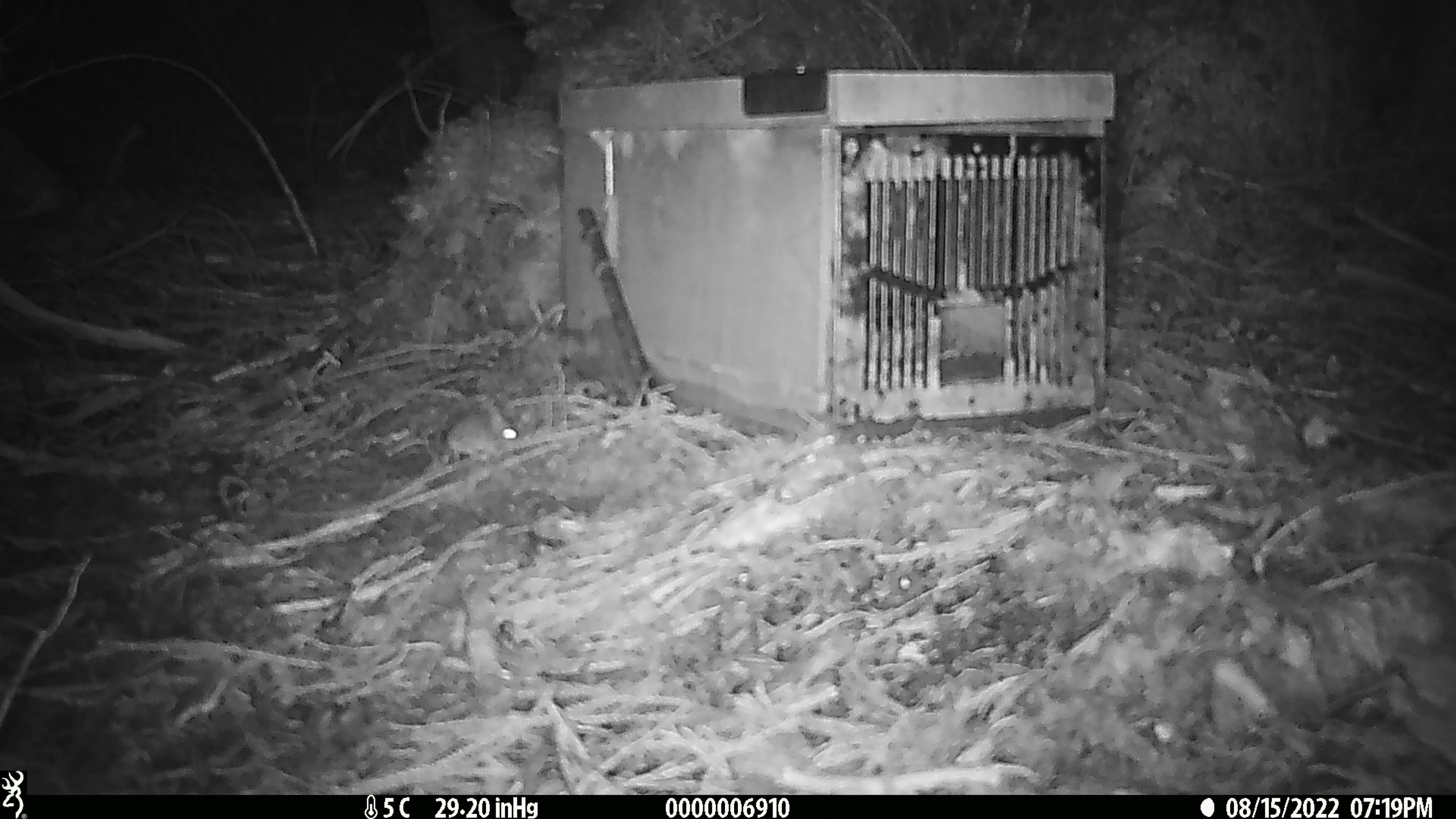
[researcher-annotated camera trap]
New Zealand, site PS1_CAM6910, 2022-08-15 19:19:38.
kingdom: Animalia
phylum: Chordata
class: Mammalia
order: Rodentia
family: Muridae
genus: Mus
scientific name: Mus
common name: mouse